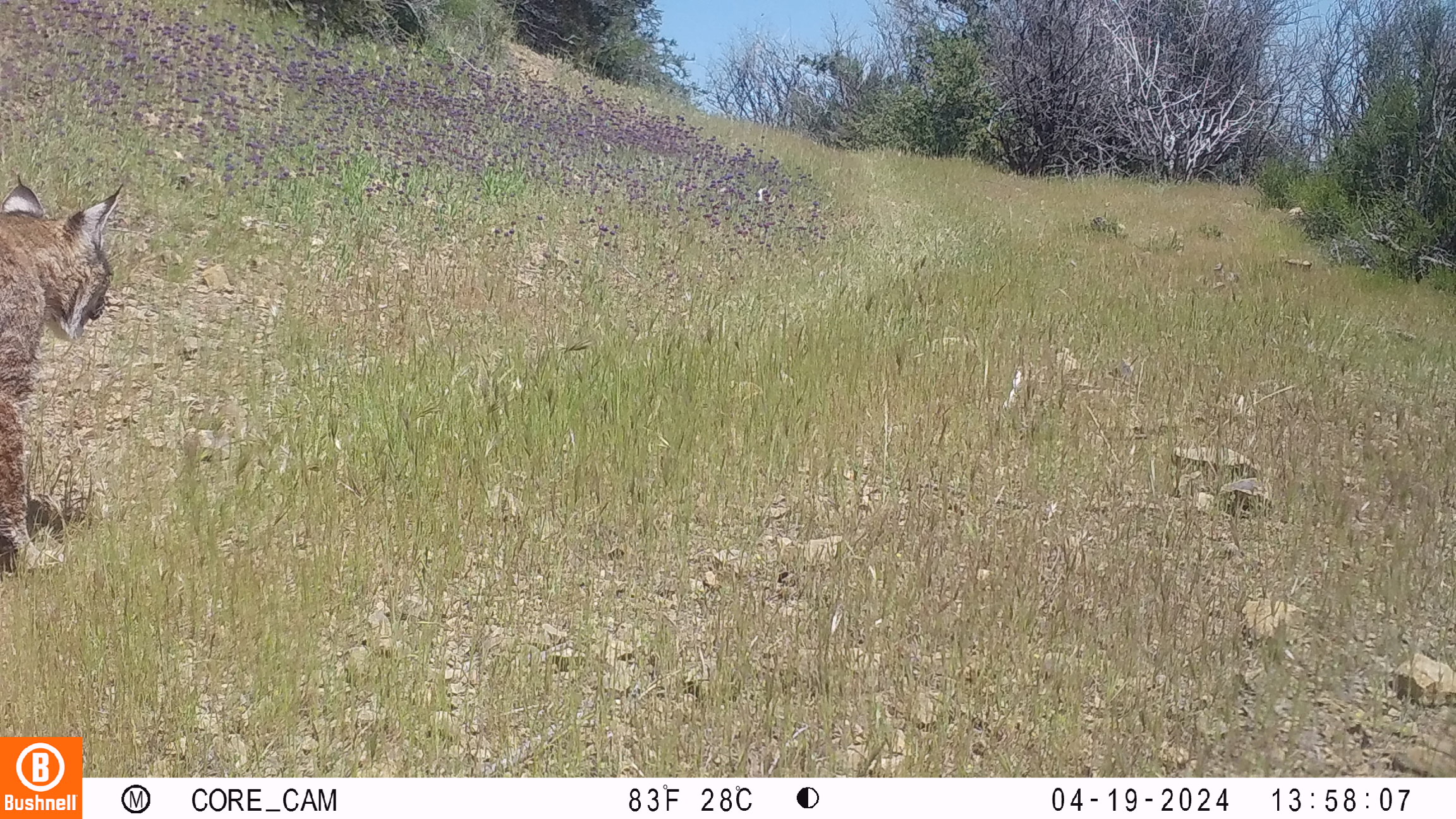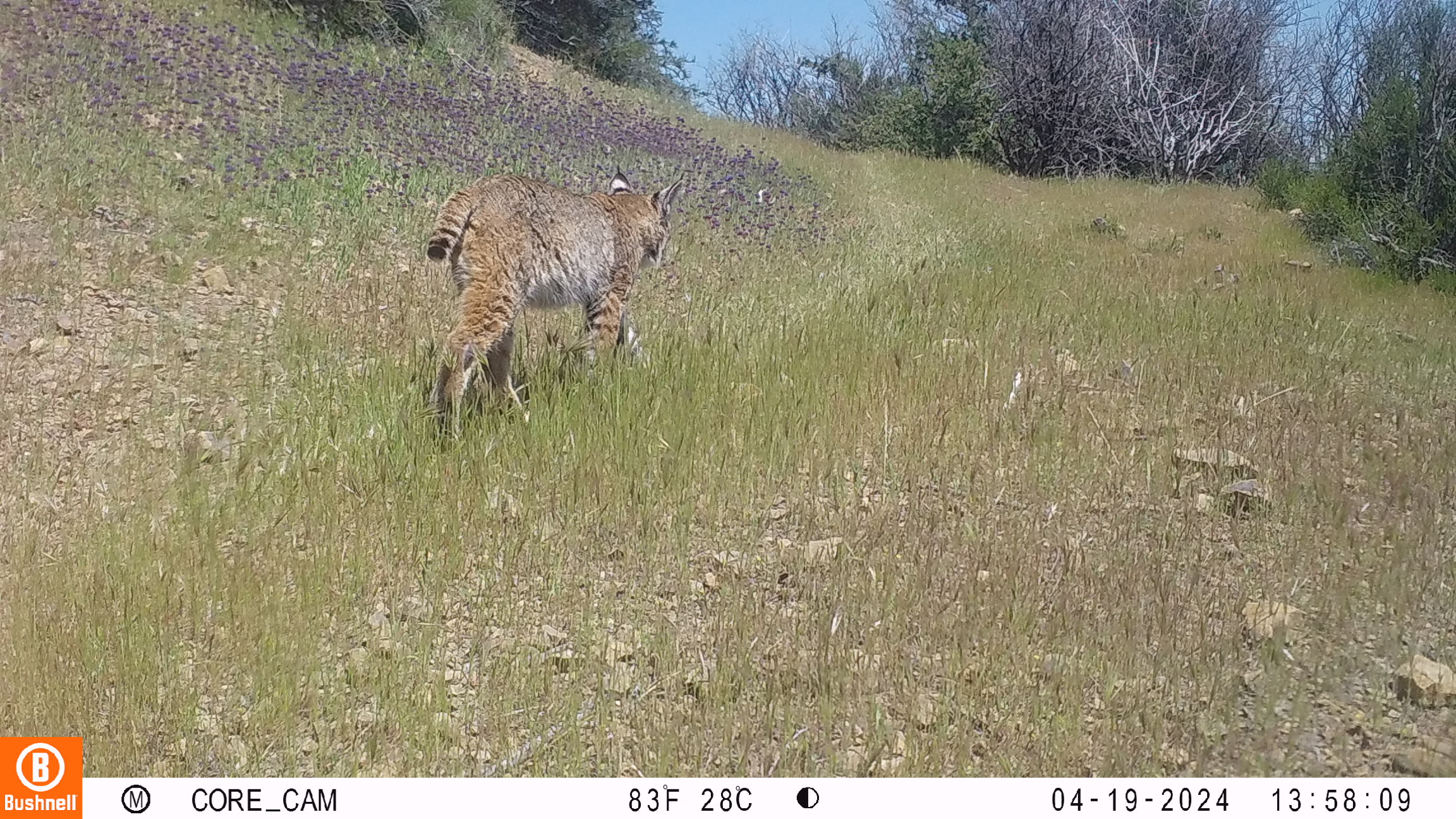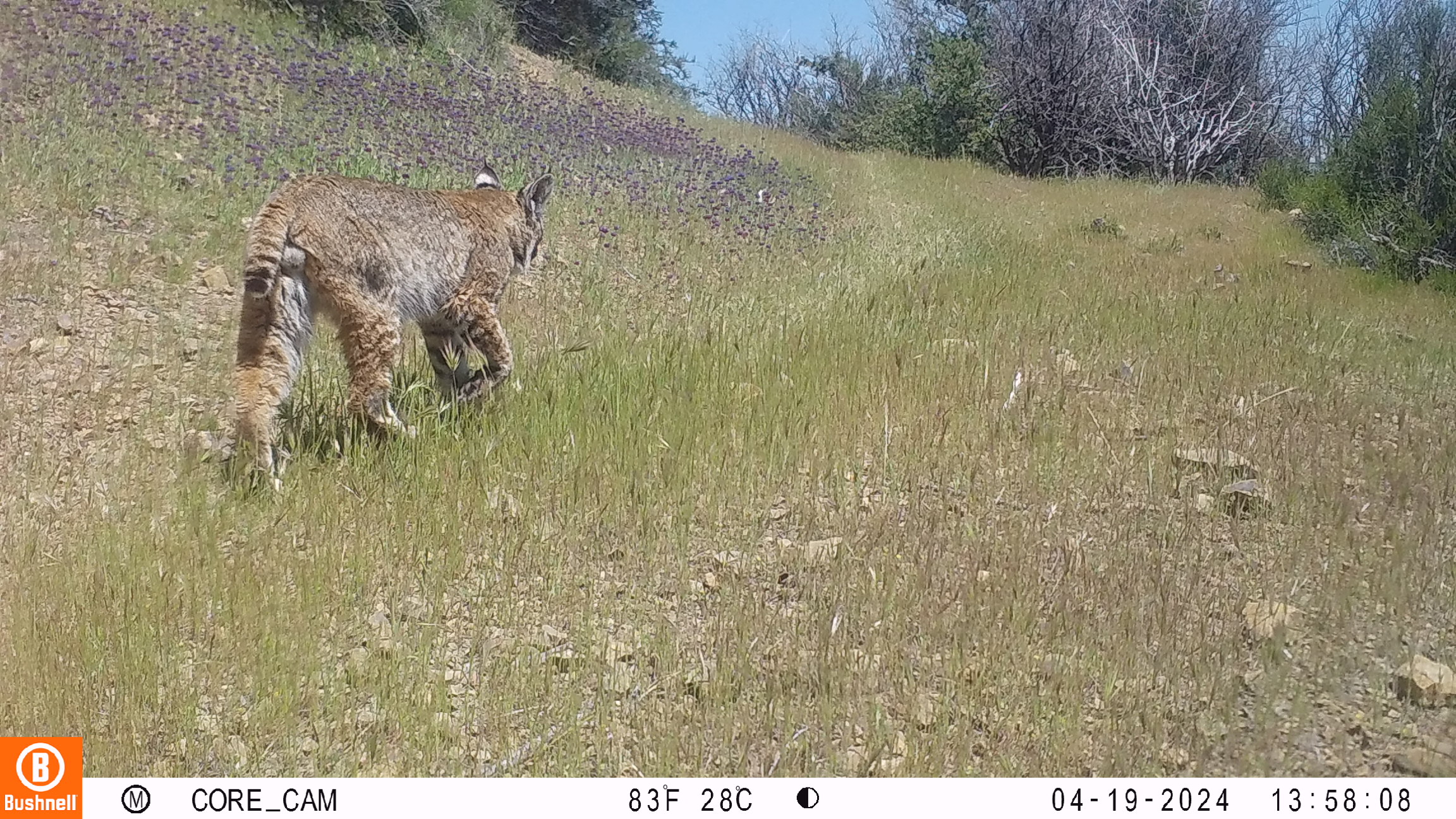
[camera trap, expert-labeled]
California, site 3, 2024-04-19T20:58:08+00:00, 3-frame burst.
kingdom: Animalia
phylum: Chordata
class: Mammalia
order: Carnivora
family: Felidae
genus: Lynx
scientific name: Lynx rufus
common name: bobcat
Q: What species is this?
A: Bobcat (Lynx rufus).